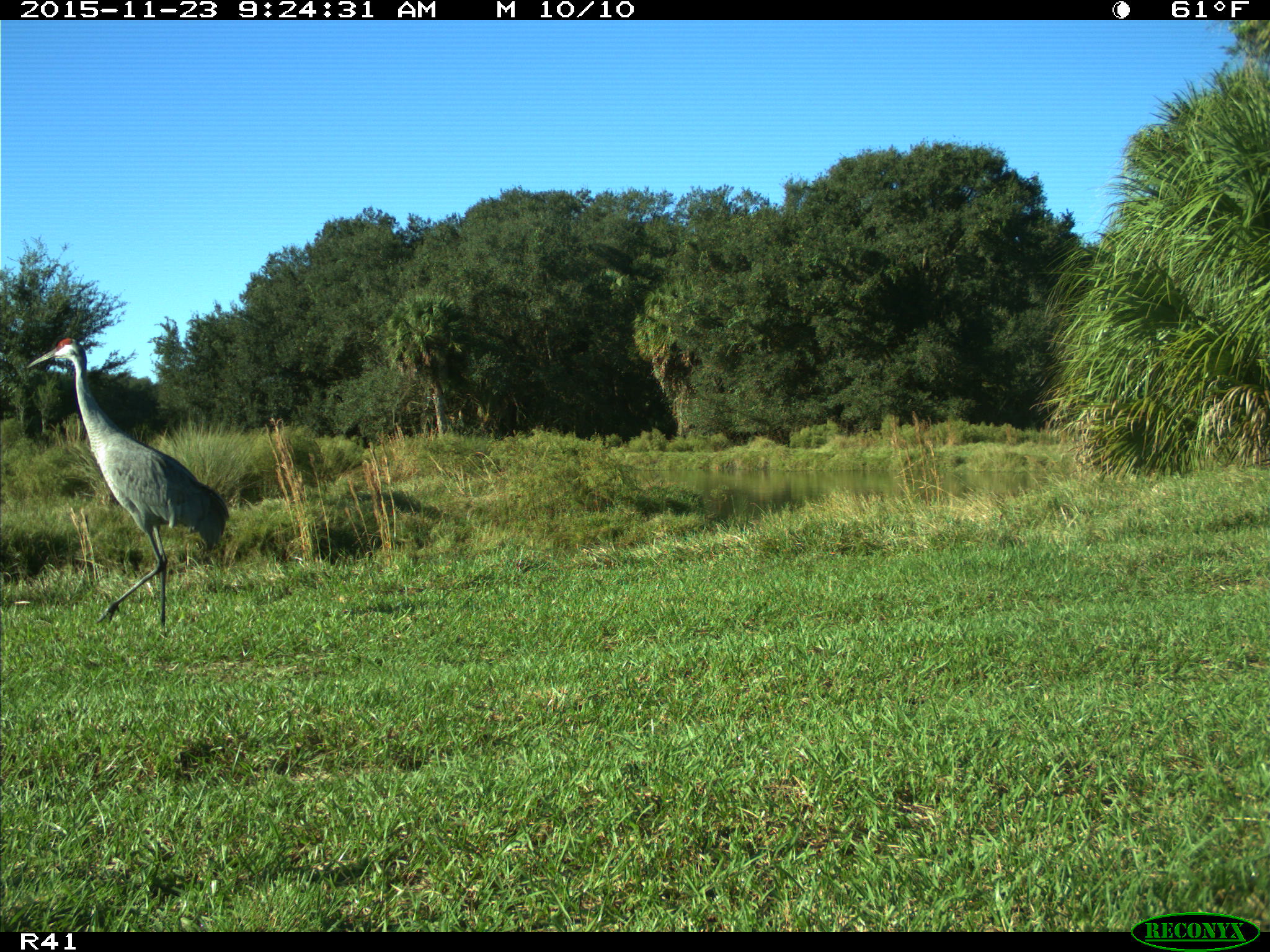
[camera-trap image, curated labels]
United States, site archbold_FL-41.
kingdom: Animalia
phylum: Chordata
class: Aves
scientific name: Aves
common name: birds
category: unidentified bird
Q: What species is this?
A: Unidentified bird (birds) (Aves).